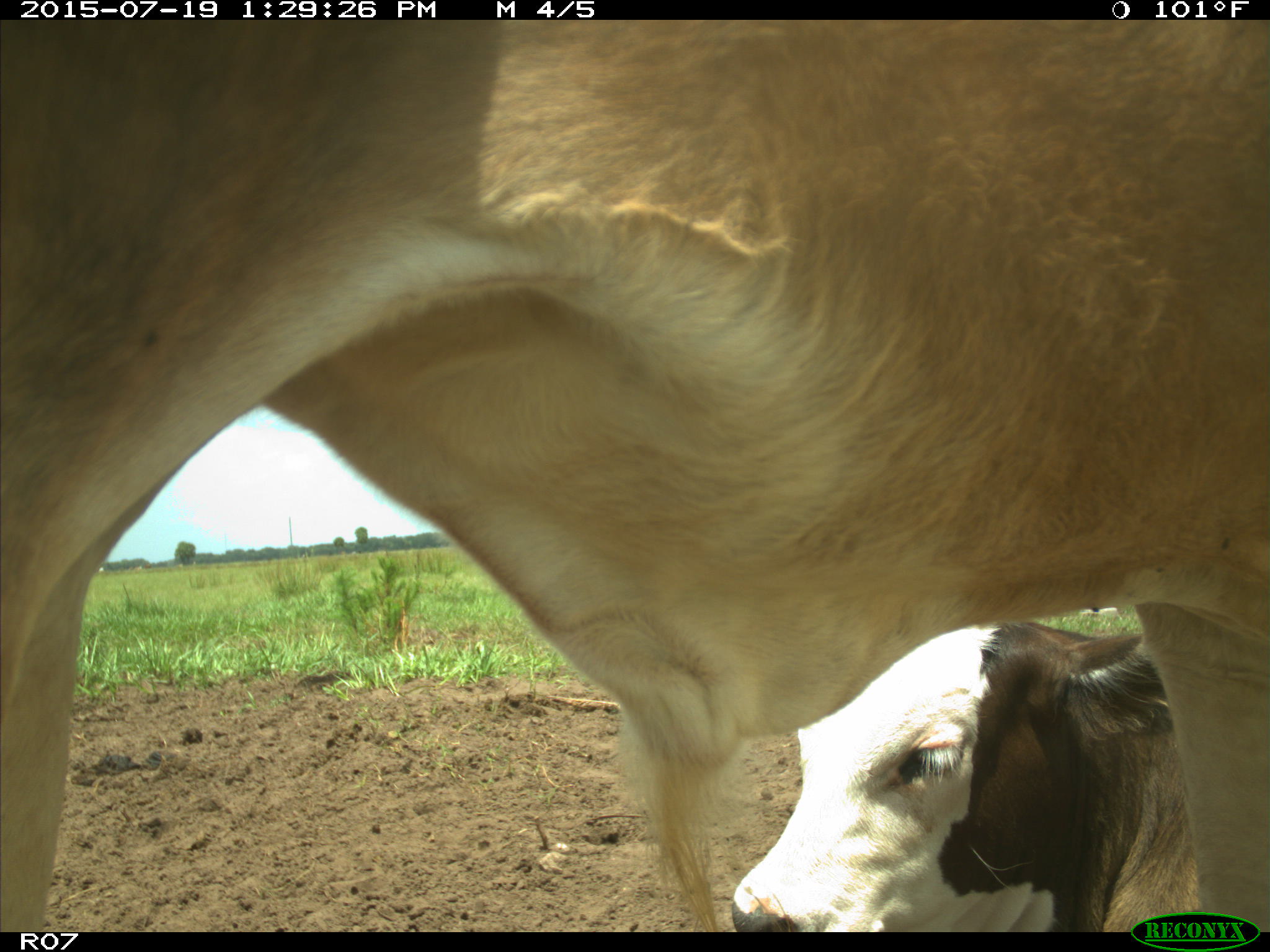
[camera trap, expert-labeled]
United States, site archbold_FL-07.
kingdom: Animalia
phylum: Chordata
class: Mammalia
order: Artiodactyla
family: Bovidae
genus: Bos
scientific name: Bos taurus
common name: domestic cow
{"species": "Bos taurus (domestic cow)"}